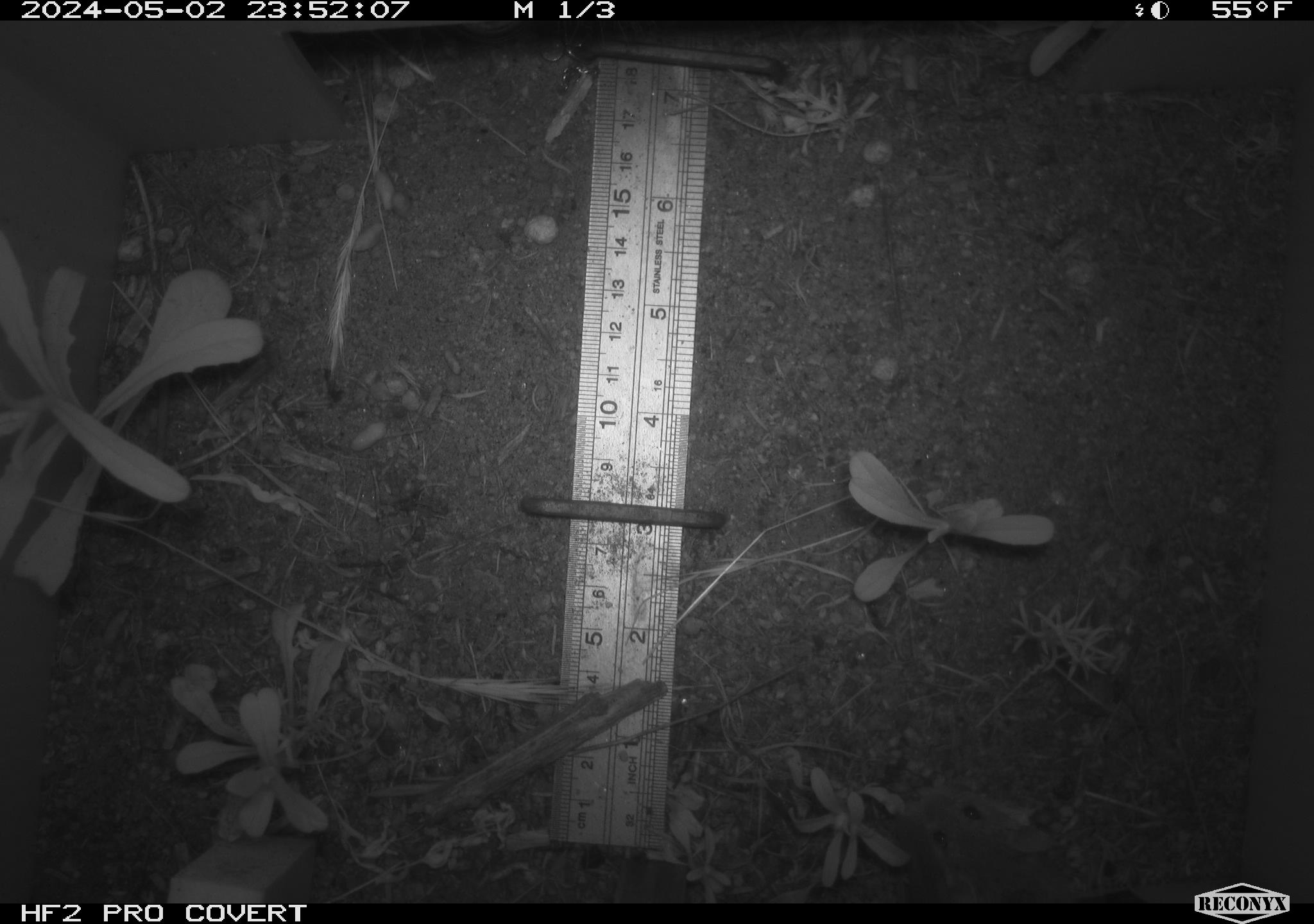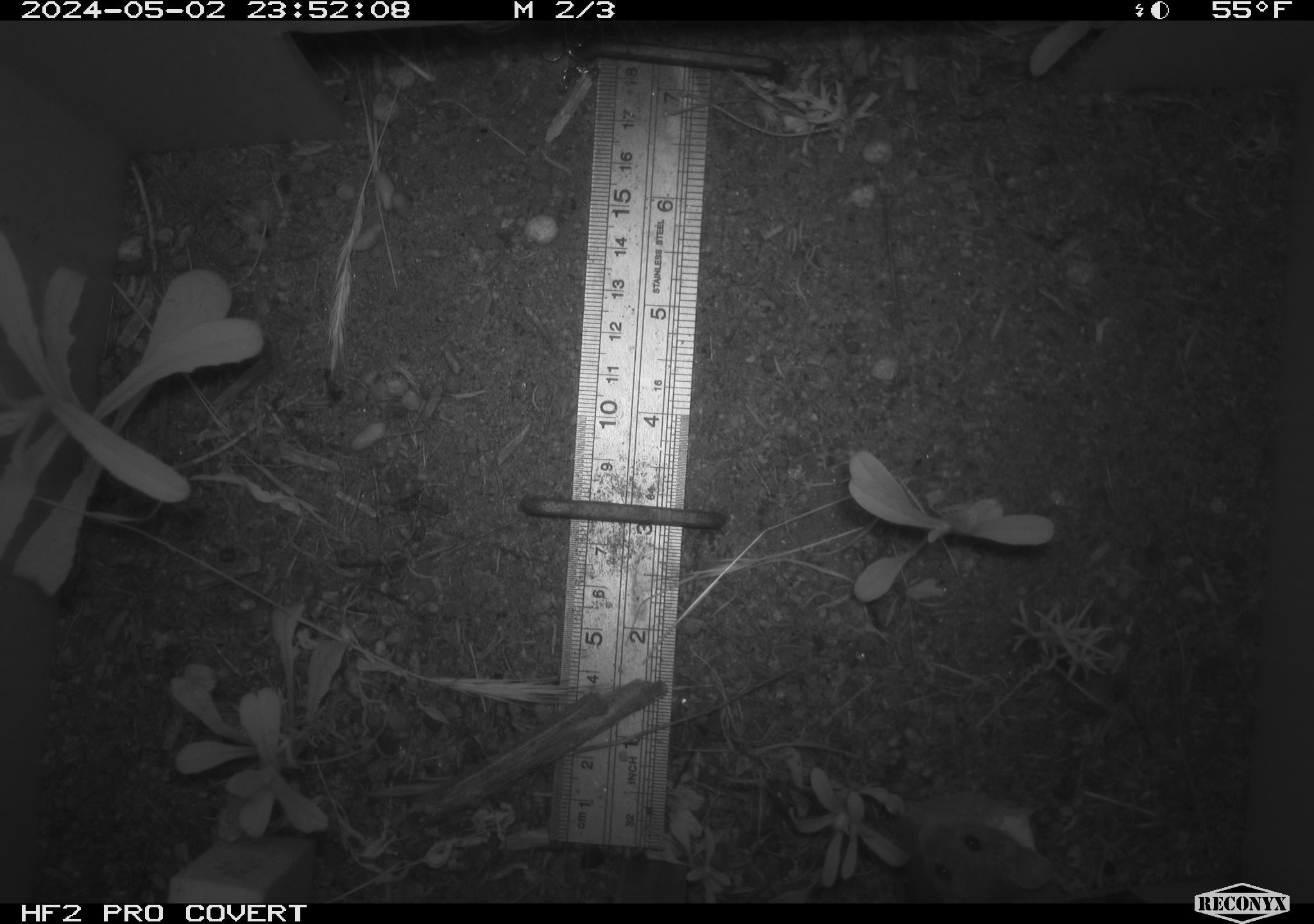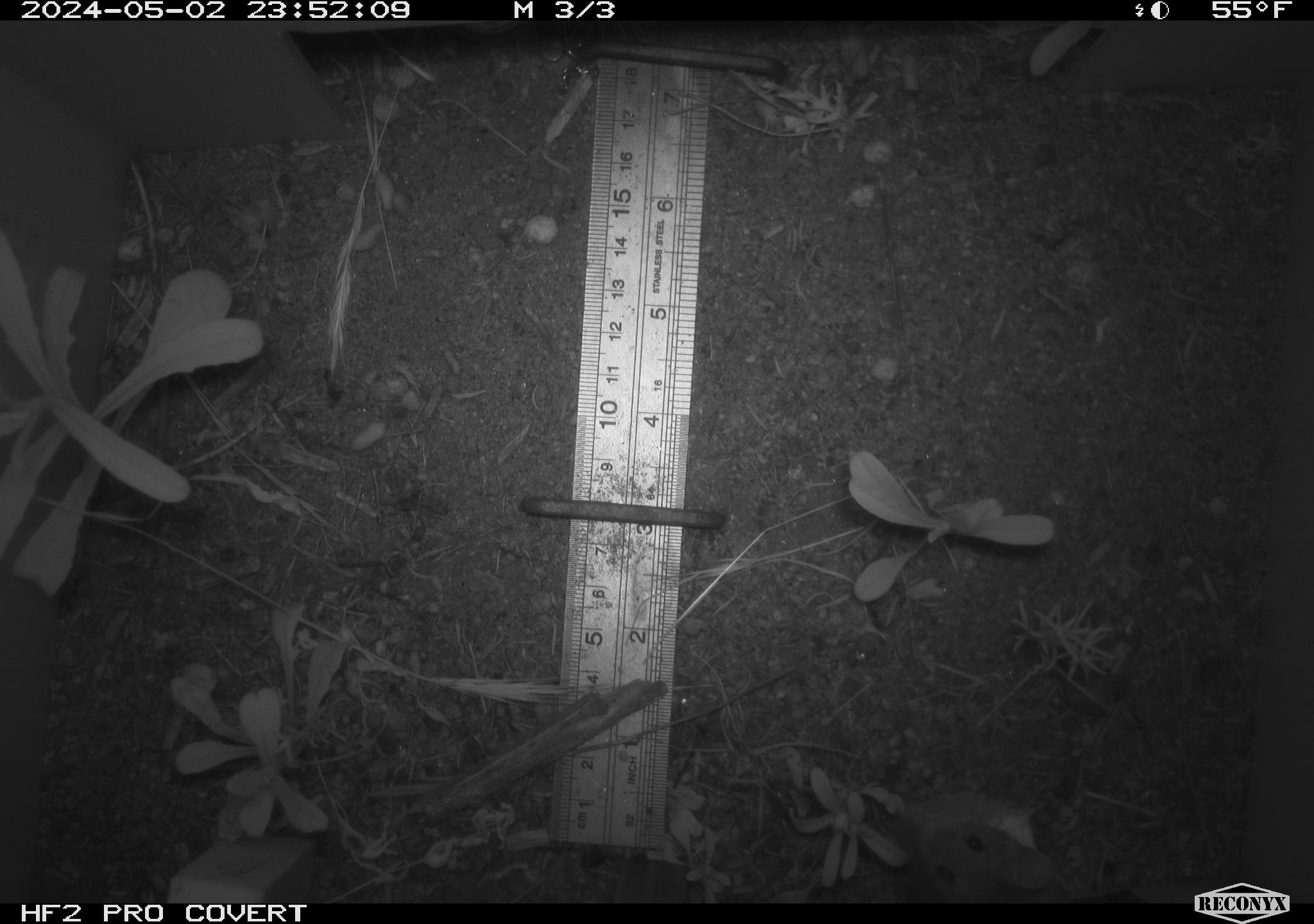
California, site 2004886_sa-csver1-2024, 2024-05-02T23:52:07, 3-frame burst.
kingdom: Animalia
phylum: Chordata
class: Mammalia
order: Rodentia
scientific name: Rodentia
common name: rodent